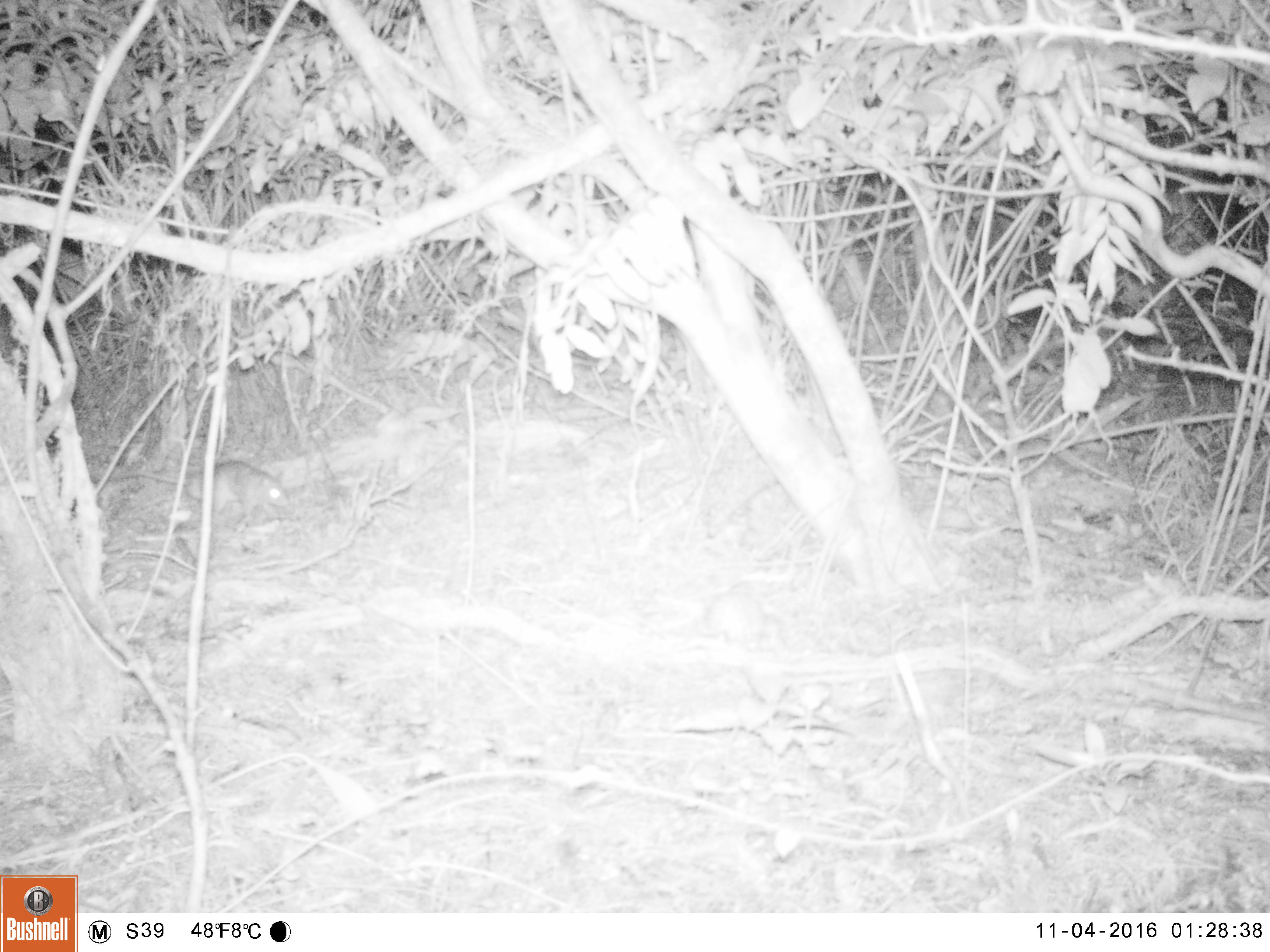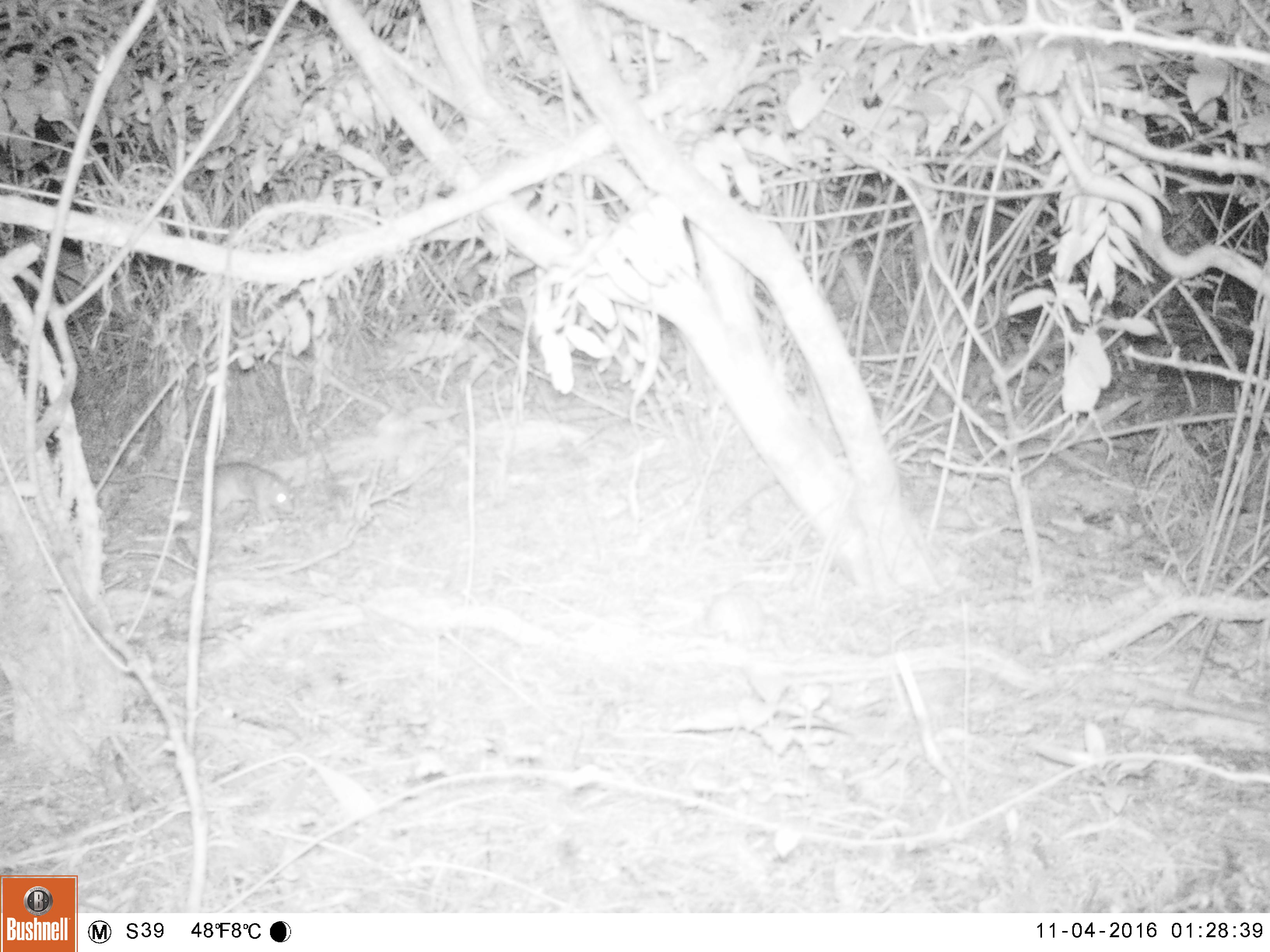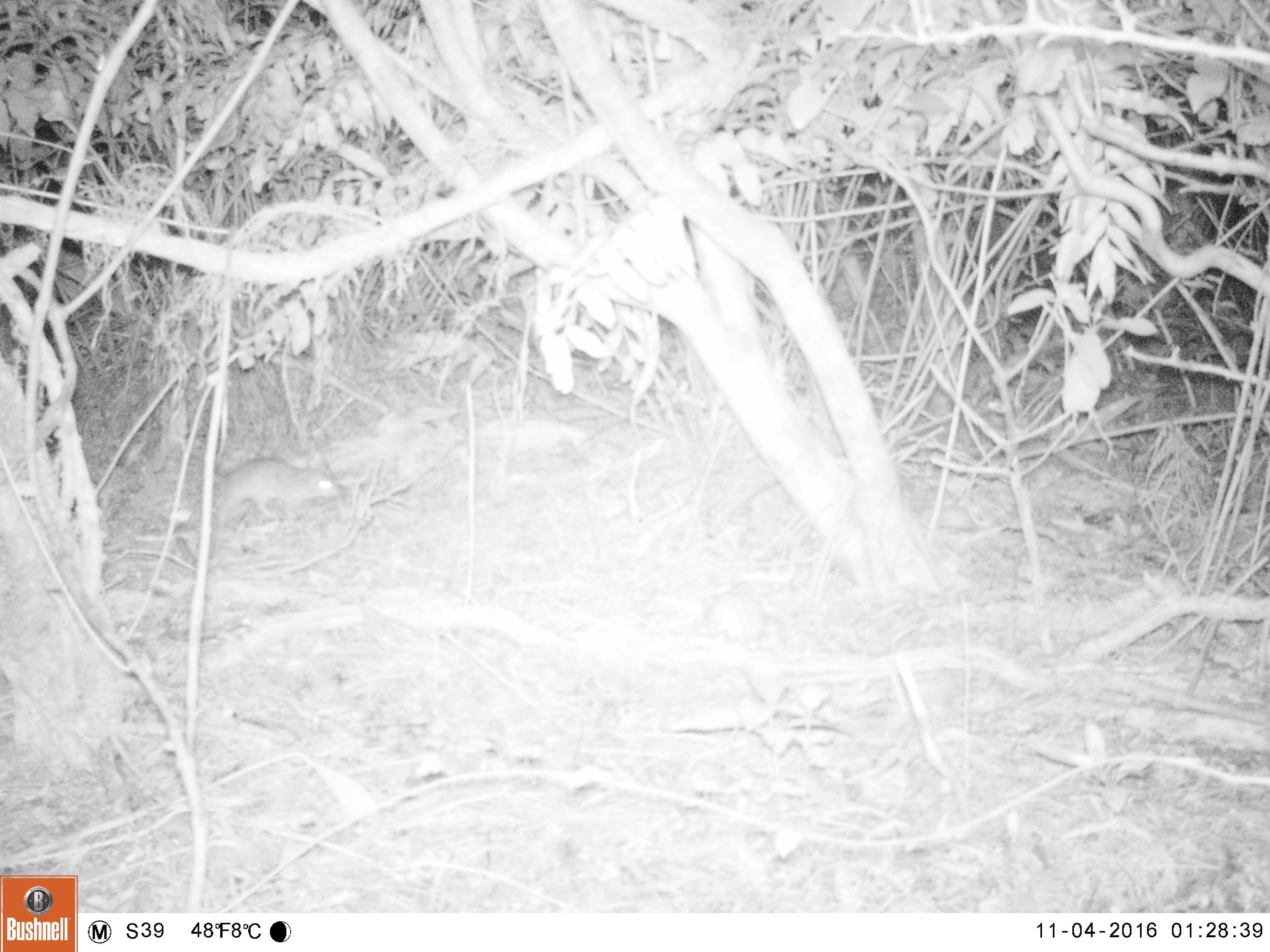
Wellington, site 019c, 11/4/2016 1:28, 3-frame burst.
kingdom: Animalia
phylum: Chordata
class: Mammalia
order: Rodentia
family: Muridae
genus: Rattus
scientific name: Rattus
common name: rat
Rat (Rattus).